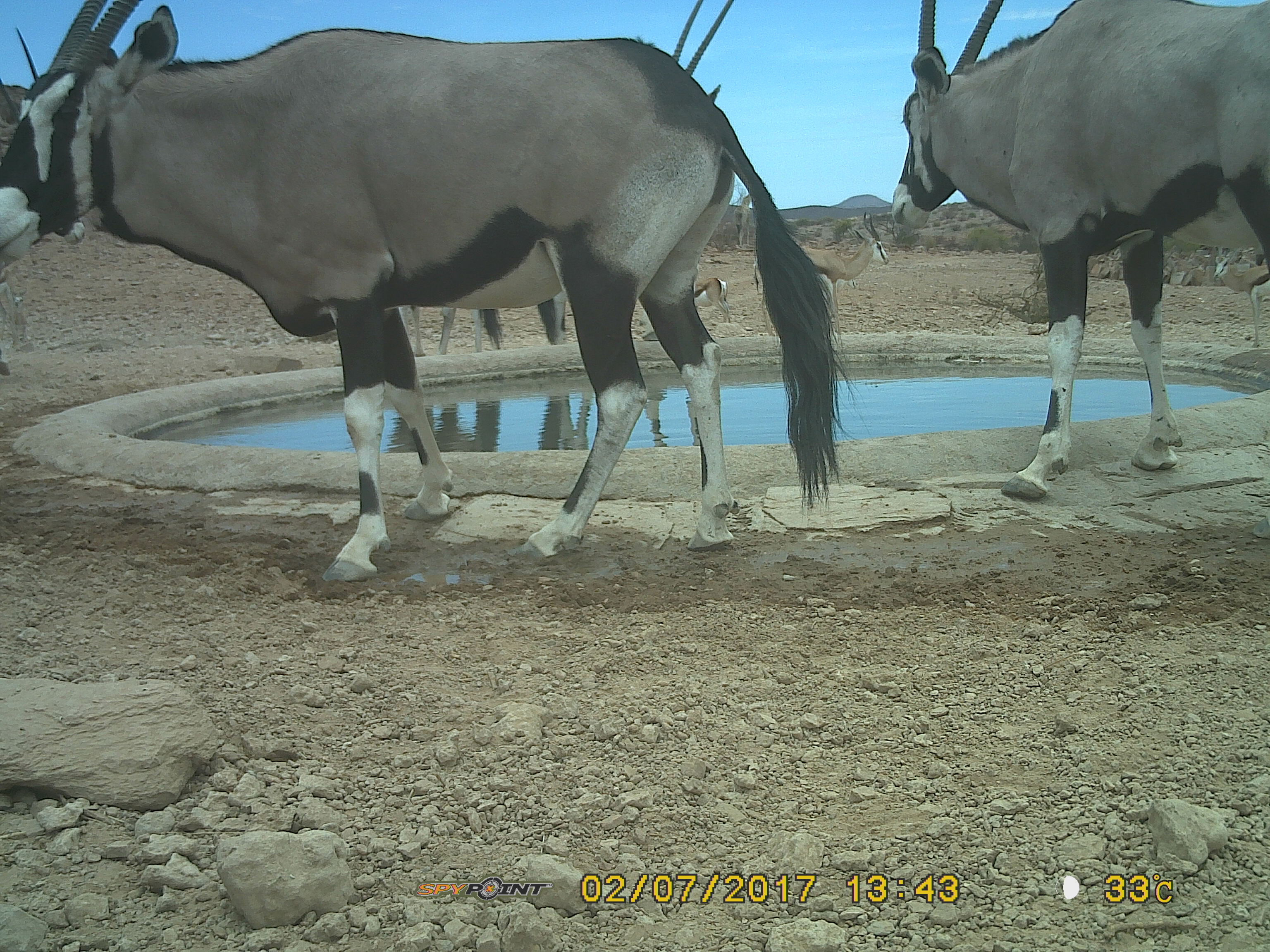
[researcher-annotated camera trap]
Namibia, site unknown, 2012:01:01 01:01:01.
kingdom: Animalia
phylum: Chordata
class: Mammalia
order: Artiodactyla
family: Bovidae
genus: Oryx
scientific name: Oryx gazella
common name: gemsbok